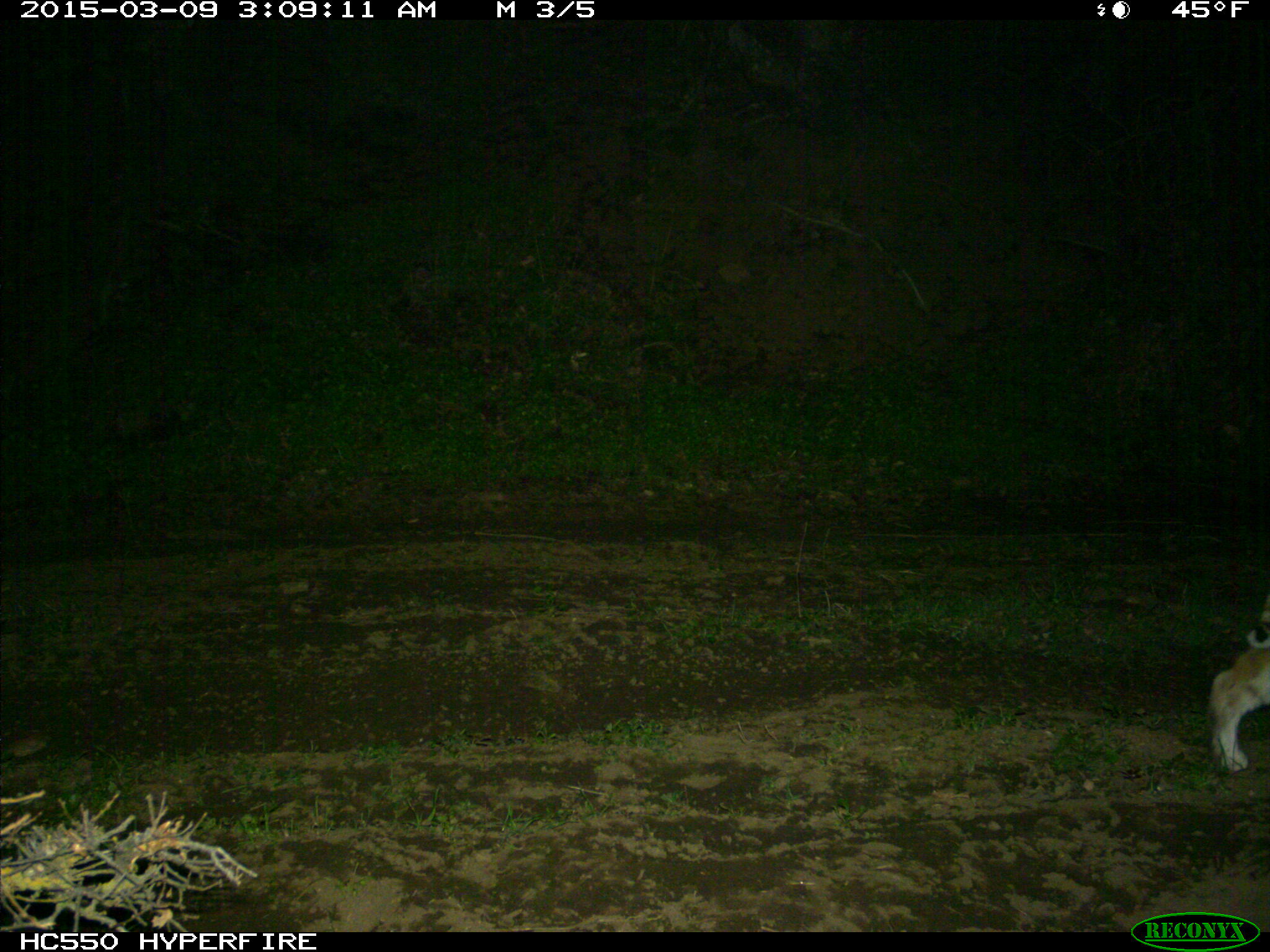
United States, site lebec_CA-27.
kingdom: Animalia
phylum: Chordata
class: Mammalia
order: Carnivora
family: Felidae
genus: Lynx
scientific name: Lynx rufus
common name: bobcat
Lynx rufus (bobcat).